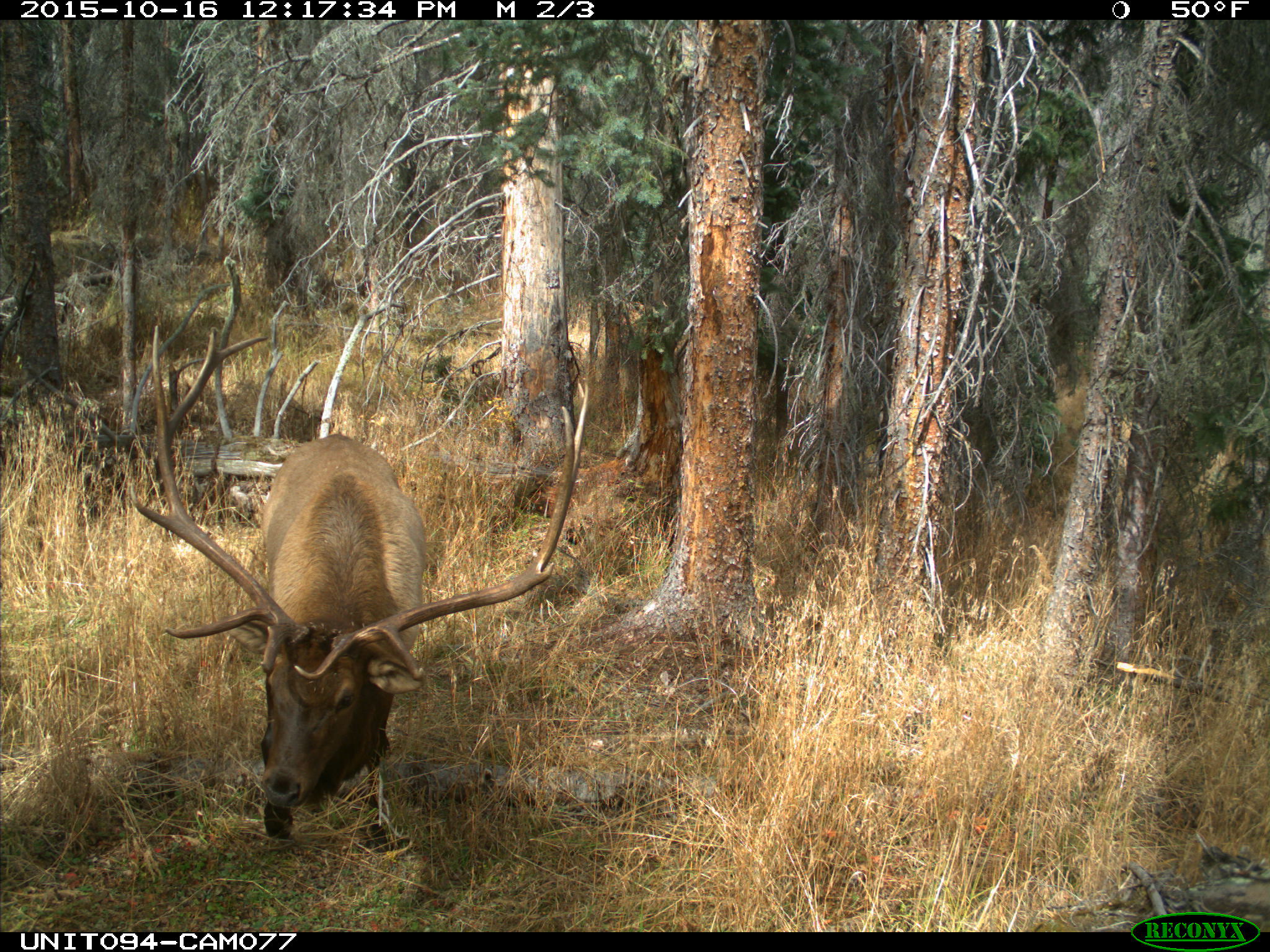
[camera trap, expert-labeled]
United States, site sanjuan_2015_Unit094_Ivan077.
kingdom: Animalia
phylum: Chordata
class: Mammalia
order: Artiodactyla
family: Cervidae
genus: Cervus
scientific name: Cervus elaphus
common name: red deer